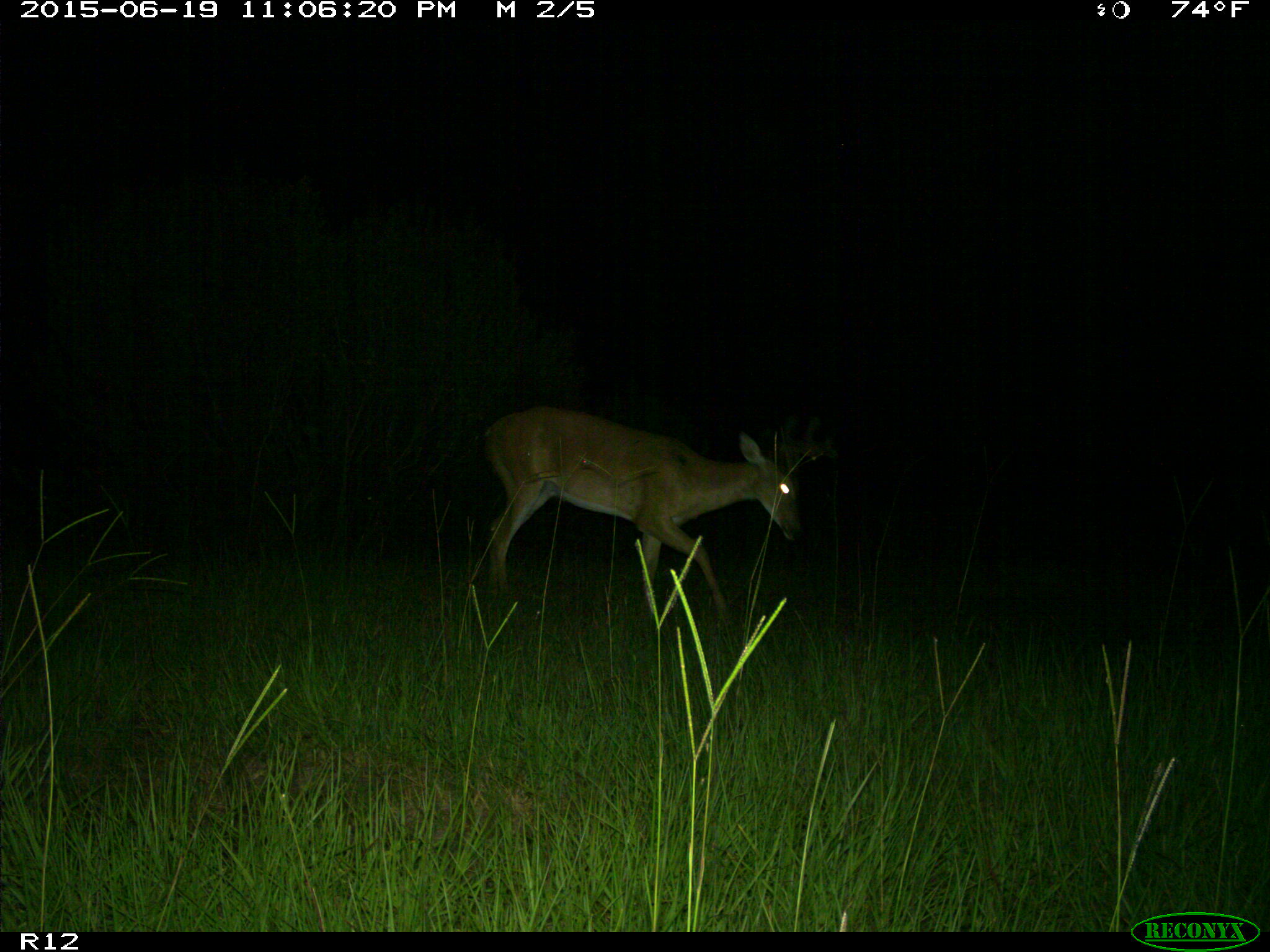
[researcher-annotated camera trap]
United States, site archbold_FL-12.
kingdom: Animalia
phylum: Chordata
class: Mammalia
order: Artiodactyla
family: Cervidae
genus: Odocoileus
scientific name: Odocoileus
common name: deer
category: unidentified deer